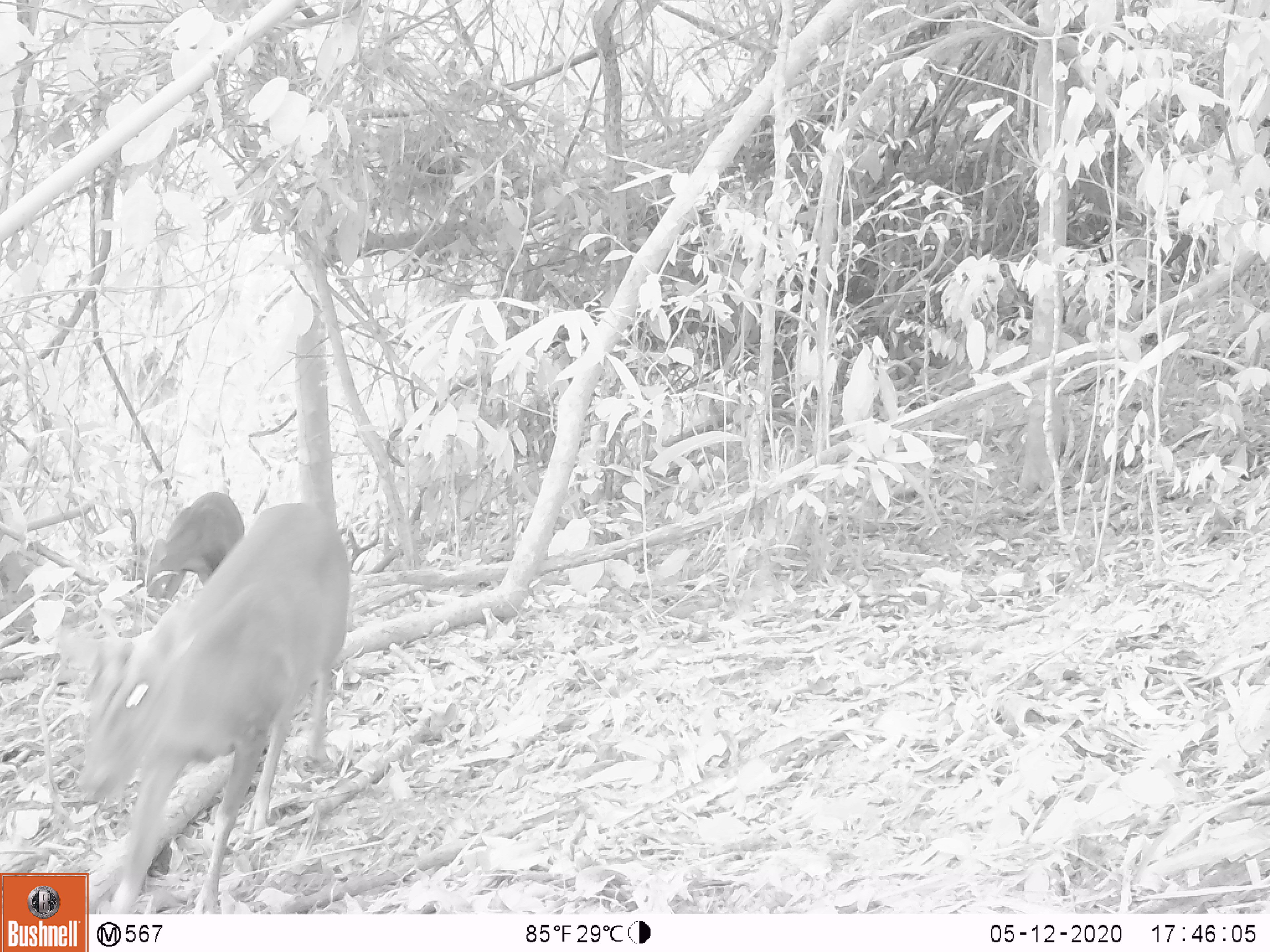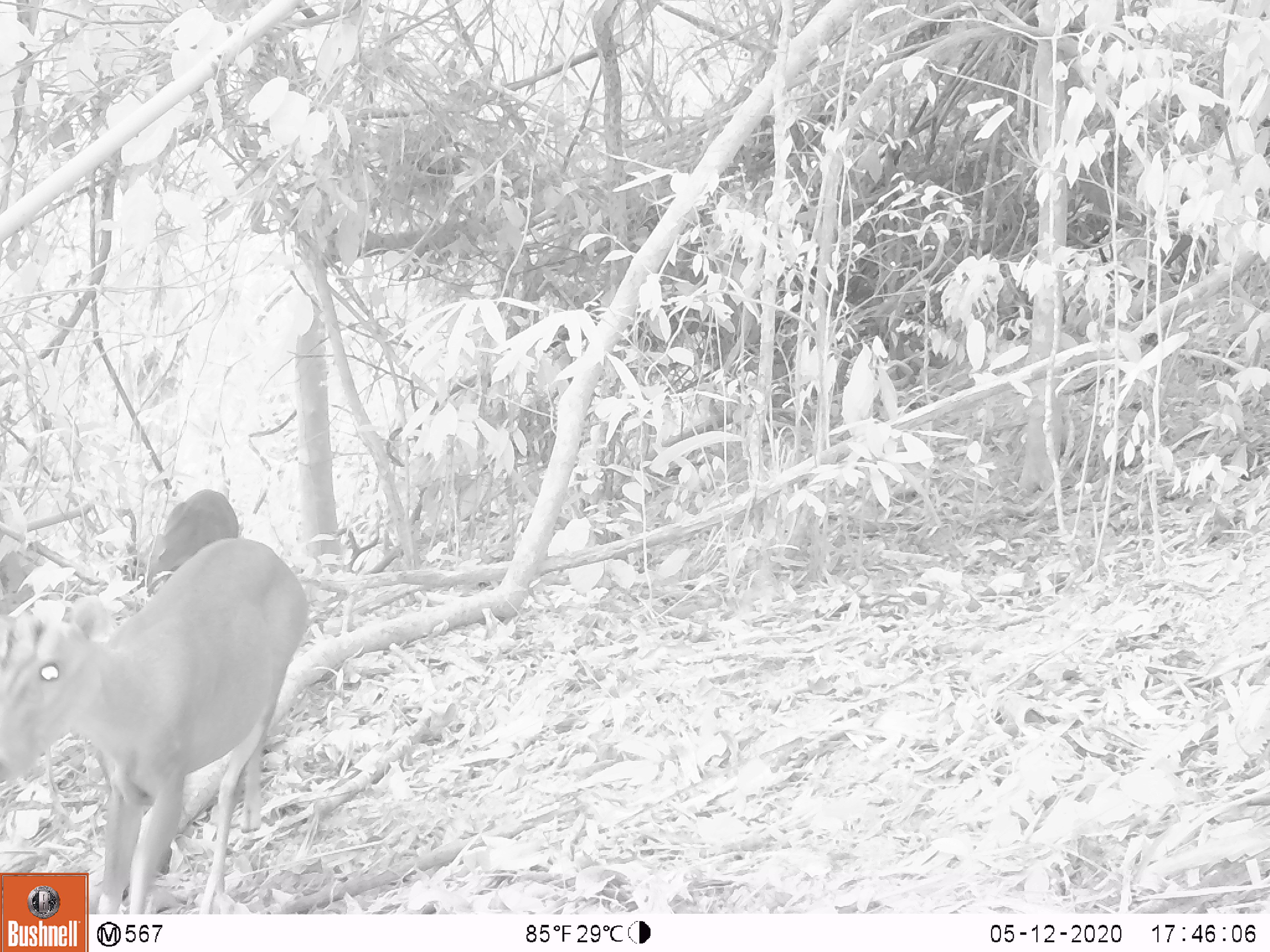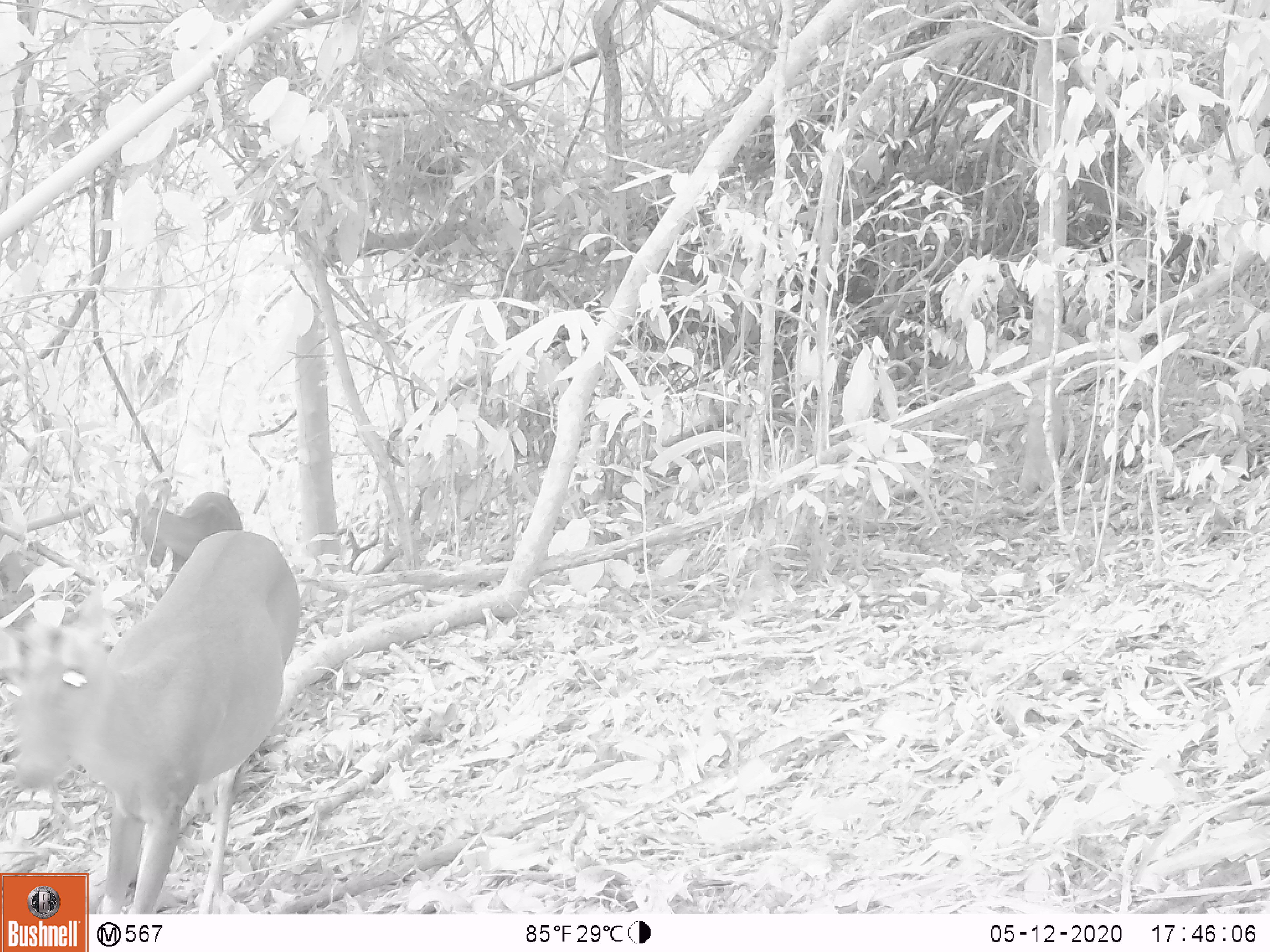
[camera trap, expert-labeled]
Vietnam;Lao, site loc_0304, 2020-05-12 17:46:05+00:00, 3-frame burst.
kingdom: Animalia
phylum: Chordata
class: Mammalia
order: Artiodactyla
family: Cervidae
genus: Muntiacus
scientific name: Muntiacus rooseveltorum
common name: roosevelt's muntjac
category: roosevelts muntjac group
Roosevelts muntjac group (roosevelt's muntjac) (Muntiacus rooseveltorum). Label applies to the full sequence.